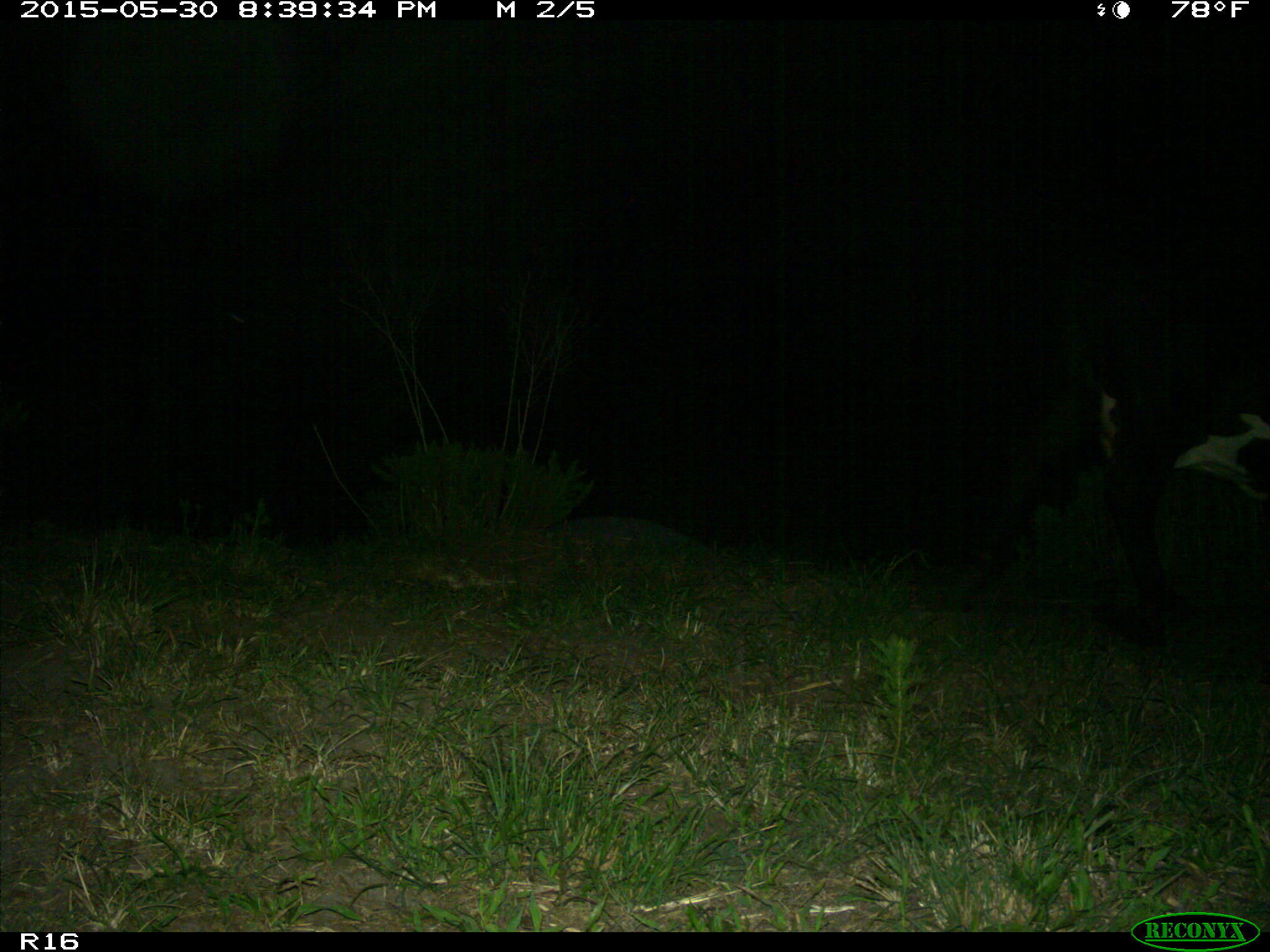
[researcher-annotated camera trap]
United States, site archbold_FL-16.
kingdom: Animalia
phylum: Chordata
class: Mammalia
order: Artiodactyla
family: Bovidae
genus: Bos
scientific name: Bos taurus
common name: domestic cow